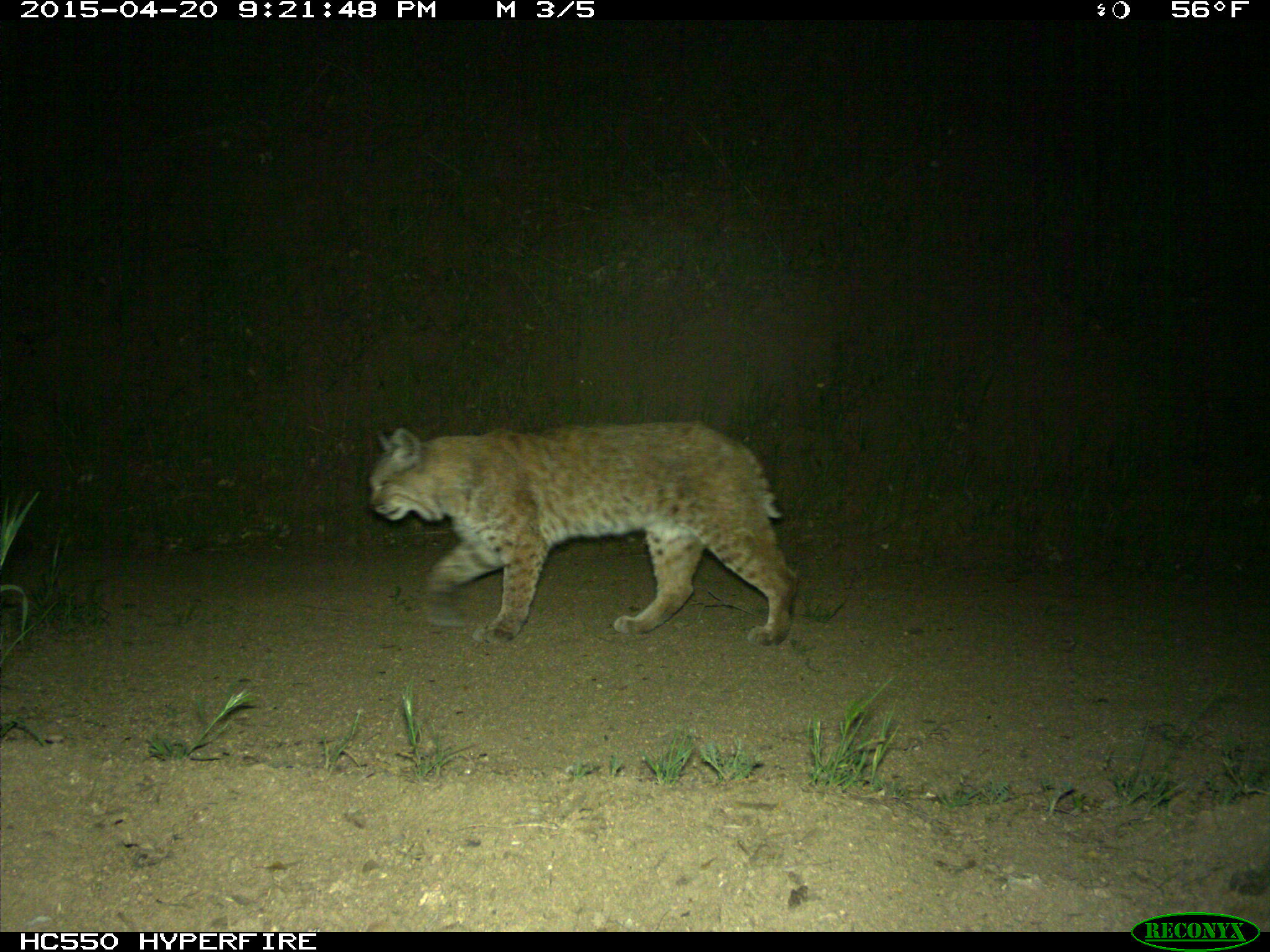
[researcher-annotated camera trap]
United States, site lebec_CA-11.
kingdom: Animalia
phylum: Chordata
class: Mammalia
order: Carnivora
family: Felidae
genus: Lynx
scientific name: Lynx rufus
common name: bobcat